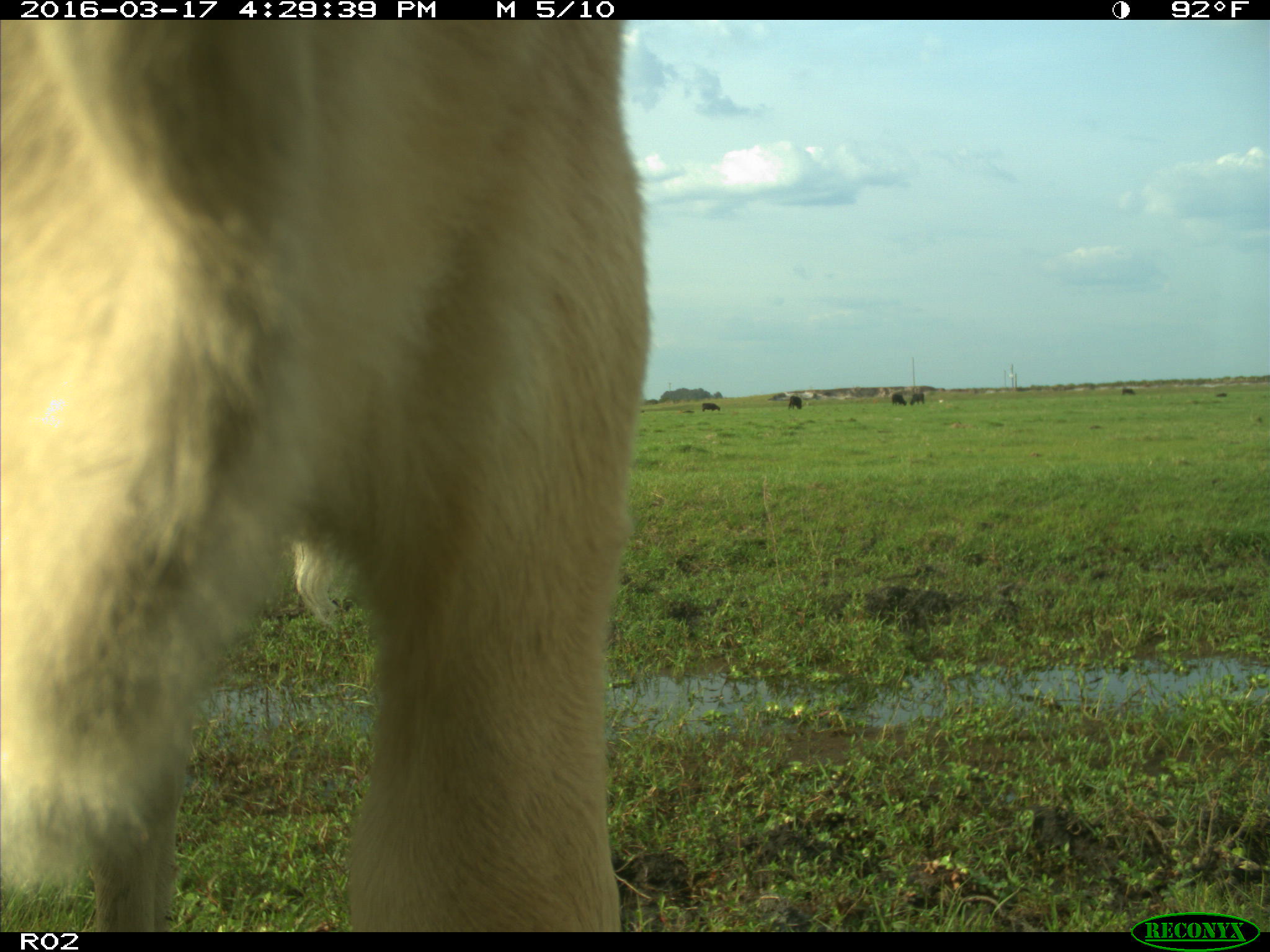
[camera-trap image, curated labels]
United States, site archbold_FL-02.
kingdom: Animalia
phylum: Chordata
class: Mammalia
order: Artiodactyla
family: Bovidae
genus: Bos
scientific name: Bos taurus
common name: domestic cow